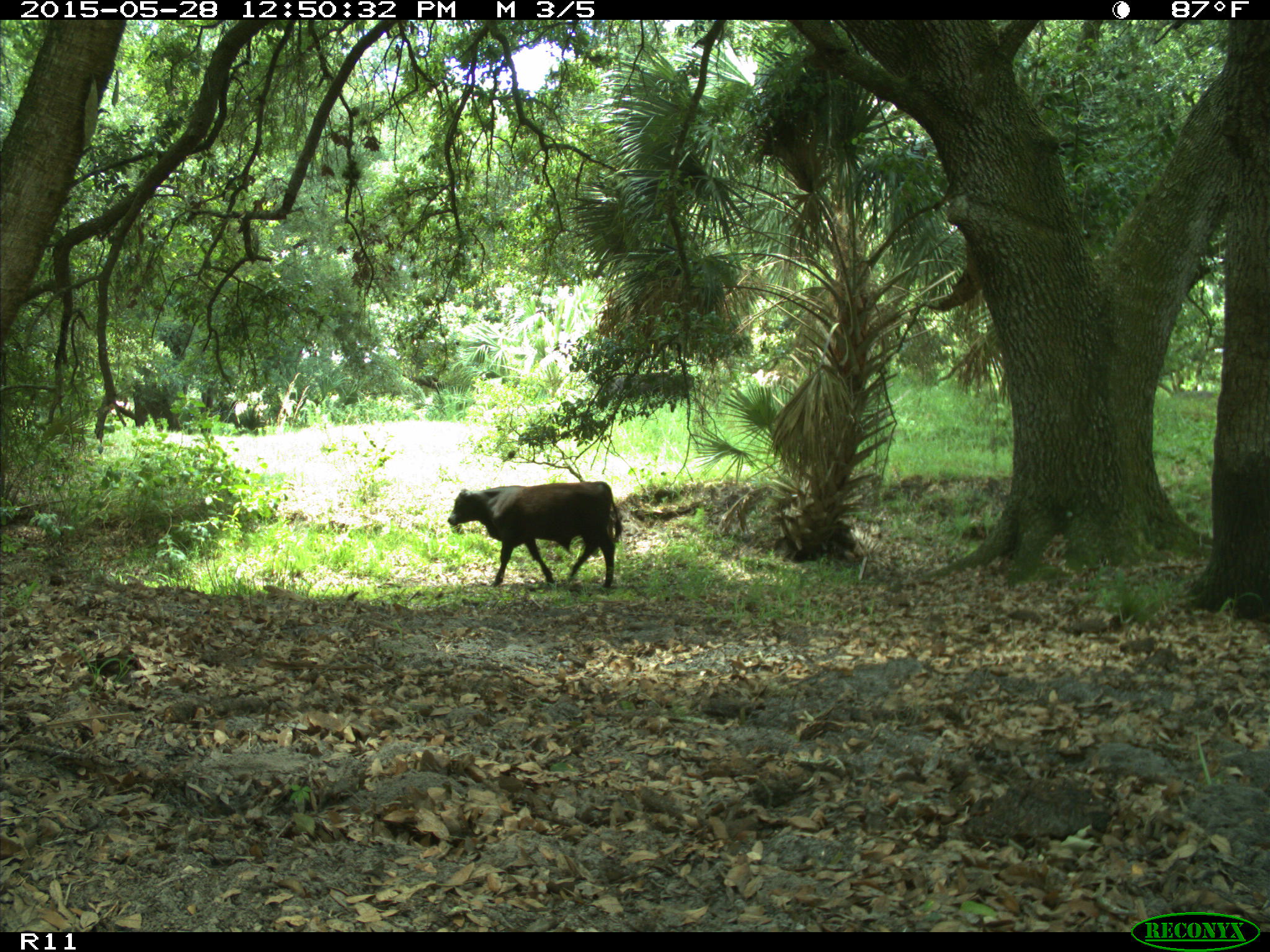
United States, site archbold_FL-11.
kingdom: Animalia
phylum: Chordata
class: Mammalia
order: Artiodactyla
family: Bovidae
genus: Bos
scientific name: Bos taurus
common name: domestic cow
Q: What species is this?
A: Bos taurus (domestic cow).